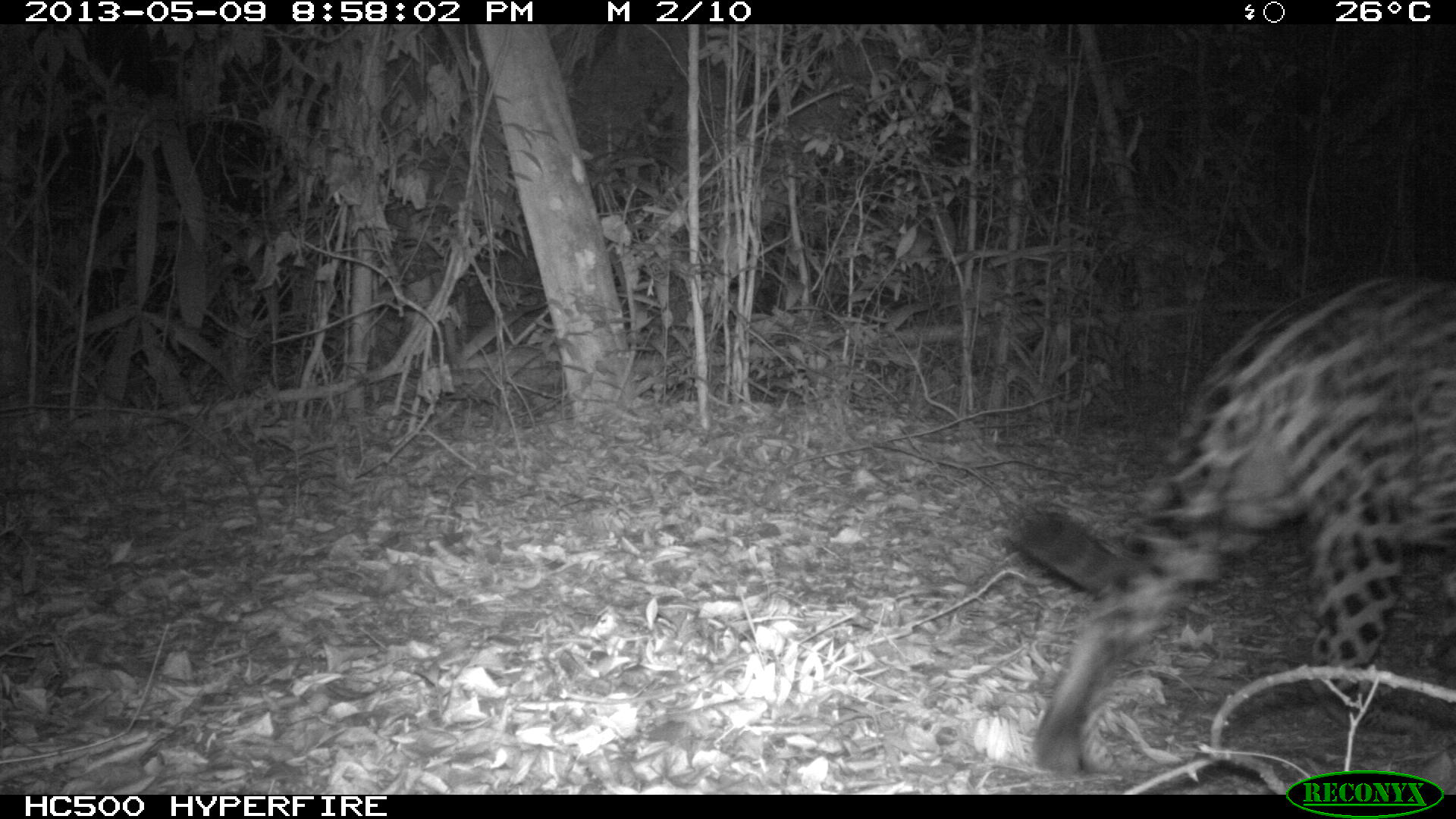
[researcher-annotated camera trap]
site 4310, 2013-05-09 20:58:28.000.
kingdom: Animalia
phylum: Chordata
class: Mammalia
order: Carnivora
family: Felidae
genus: Panthera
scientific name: Panthera onca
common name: jaguar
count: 1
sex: male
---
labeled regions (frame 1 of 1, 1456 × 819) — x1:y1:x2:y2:
panthera onca: 1013:272:1456:777